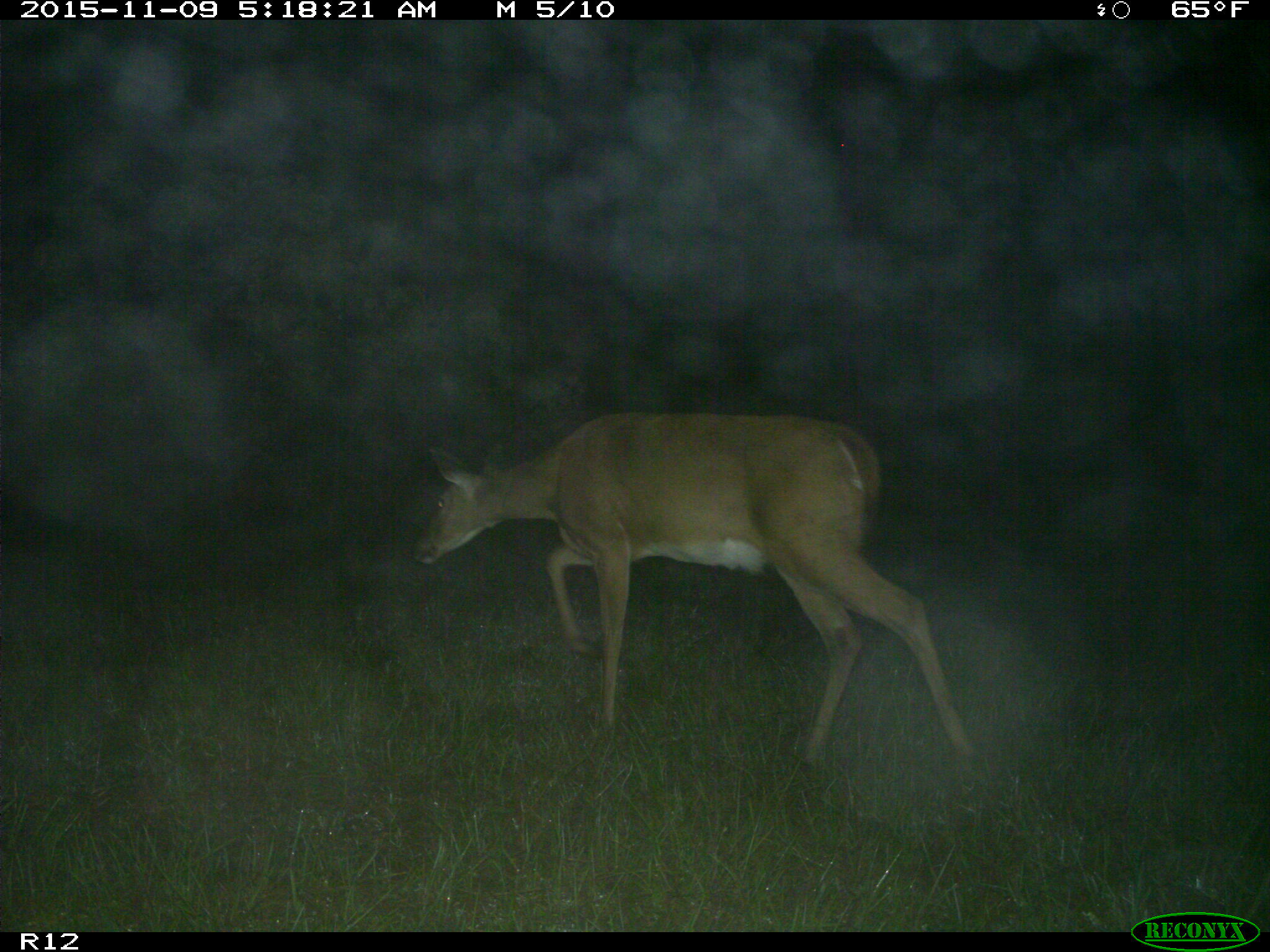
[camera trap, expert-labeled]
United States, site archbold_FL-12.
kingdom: Animalia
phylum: Chordata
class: Mammalia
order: Artiodactyla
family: Cervidae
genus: Odocoileus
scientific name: Odocoileus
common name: deer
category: unidentified deer